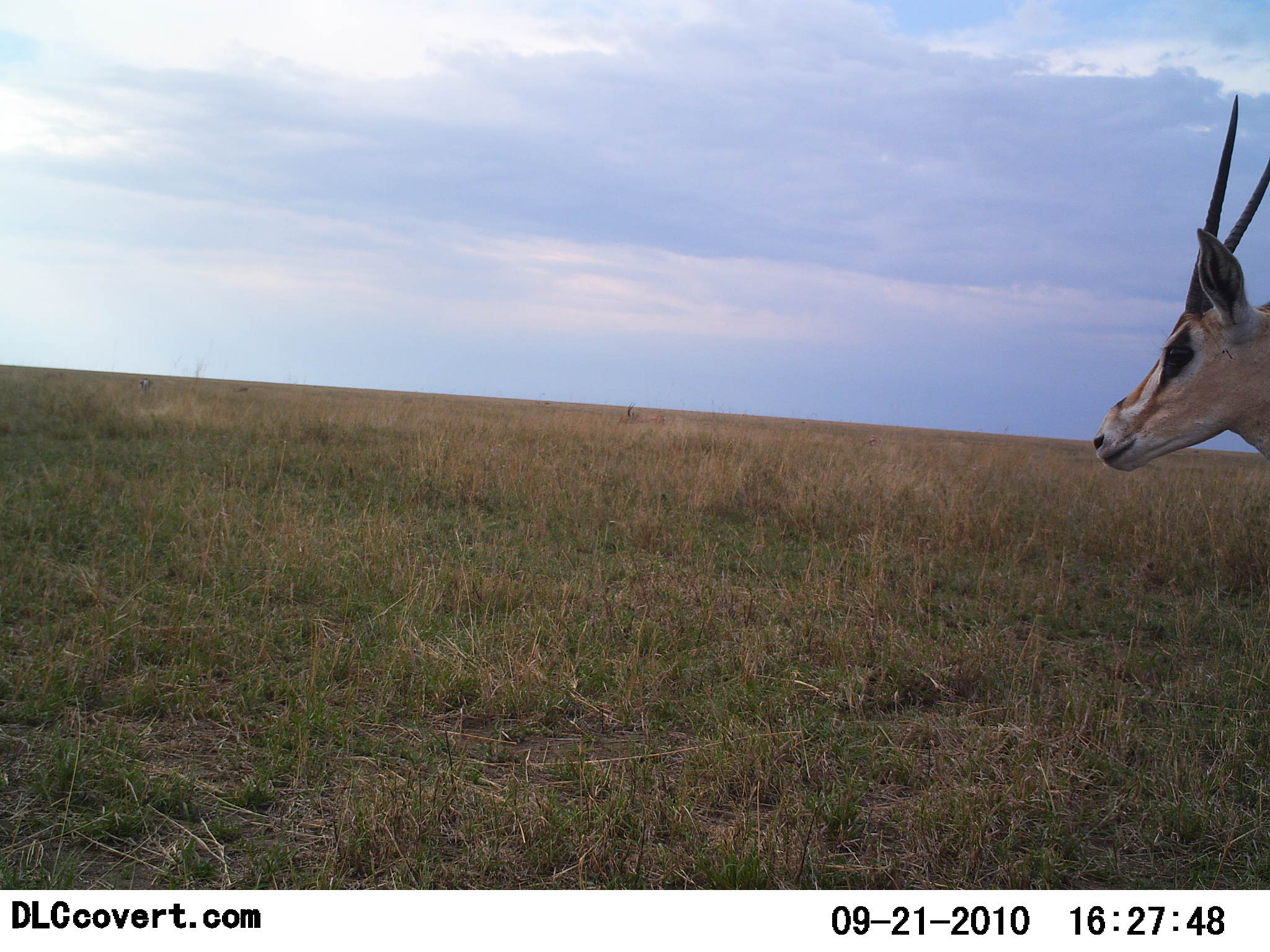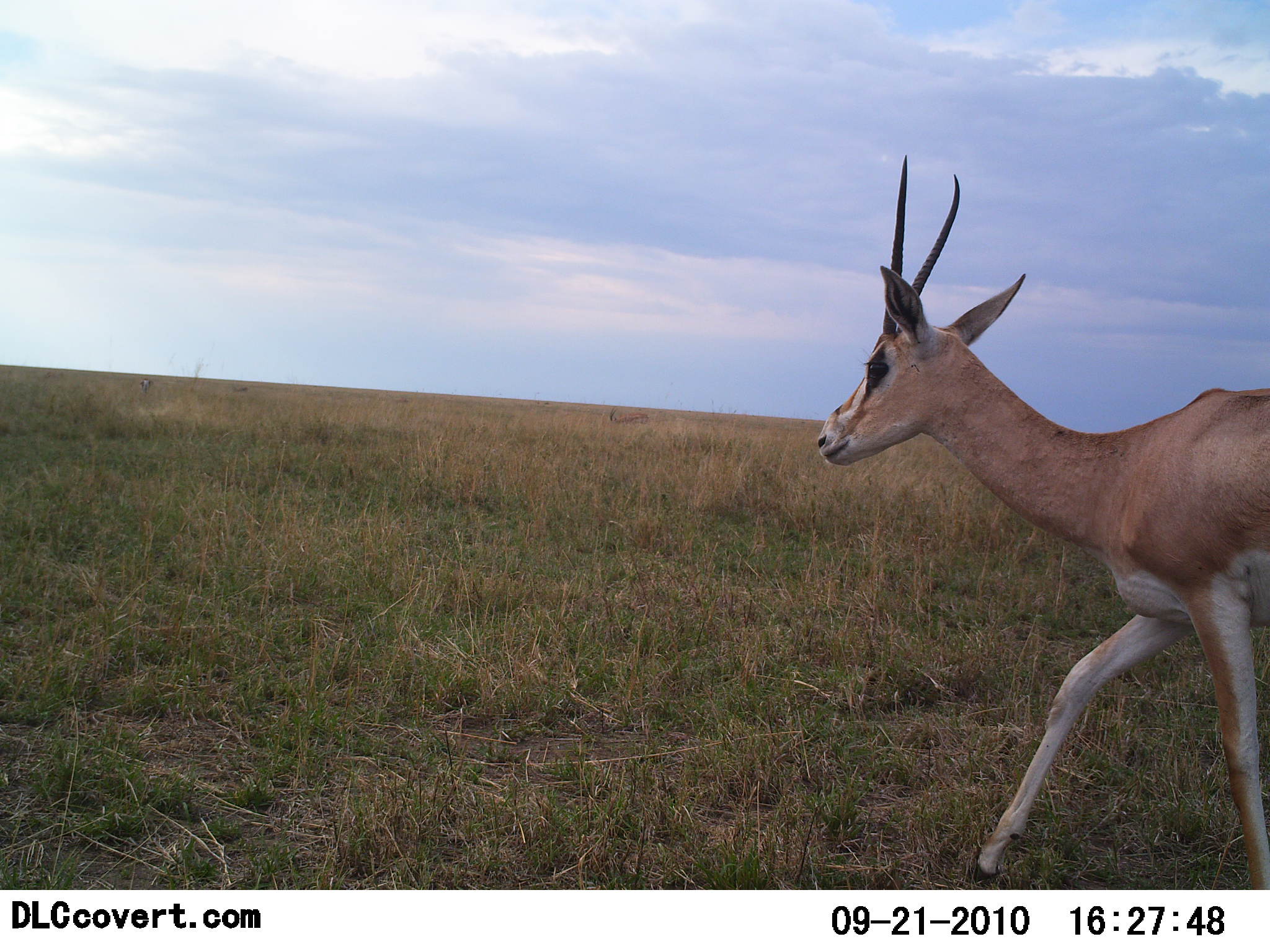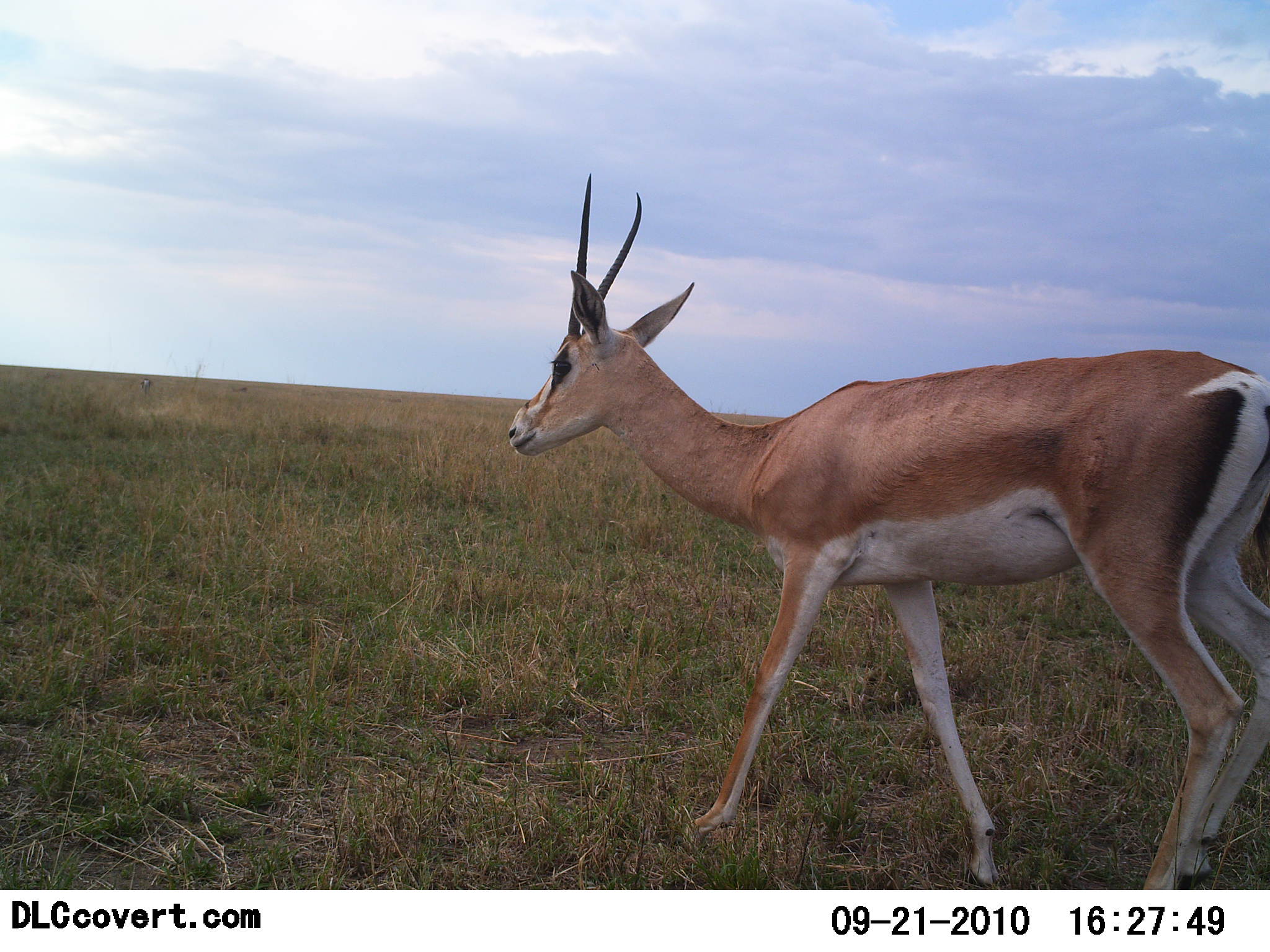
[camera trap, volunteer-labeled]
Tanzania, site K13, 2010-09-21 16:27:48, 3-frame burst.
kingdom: Animalia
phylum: Chordata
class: Mammalia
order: Artiodactyla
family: Bovidae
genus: Nanger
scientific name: Nanger granti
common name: grant's gazelle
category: gazellegrants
Gazellegrants (grant's gazelle) (Nanger granti), count 1. Behavior (volunteer vote fractions): standing 0%, resting 0%, moving 100%, interacting 0%. Young present (vote fraction): 0%. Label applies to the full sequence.